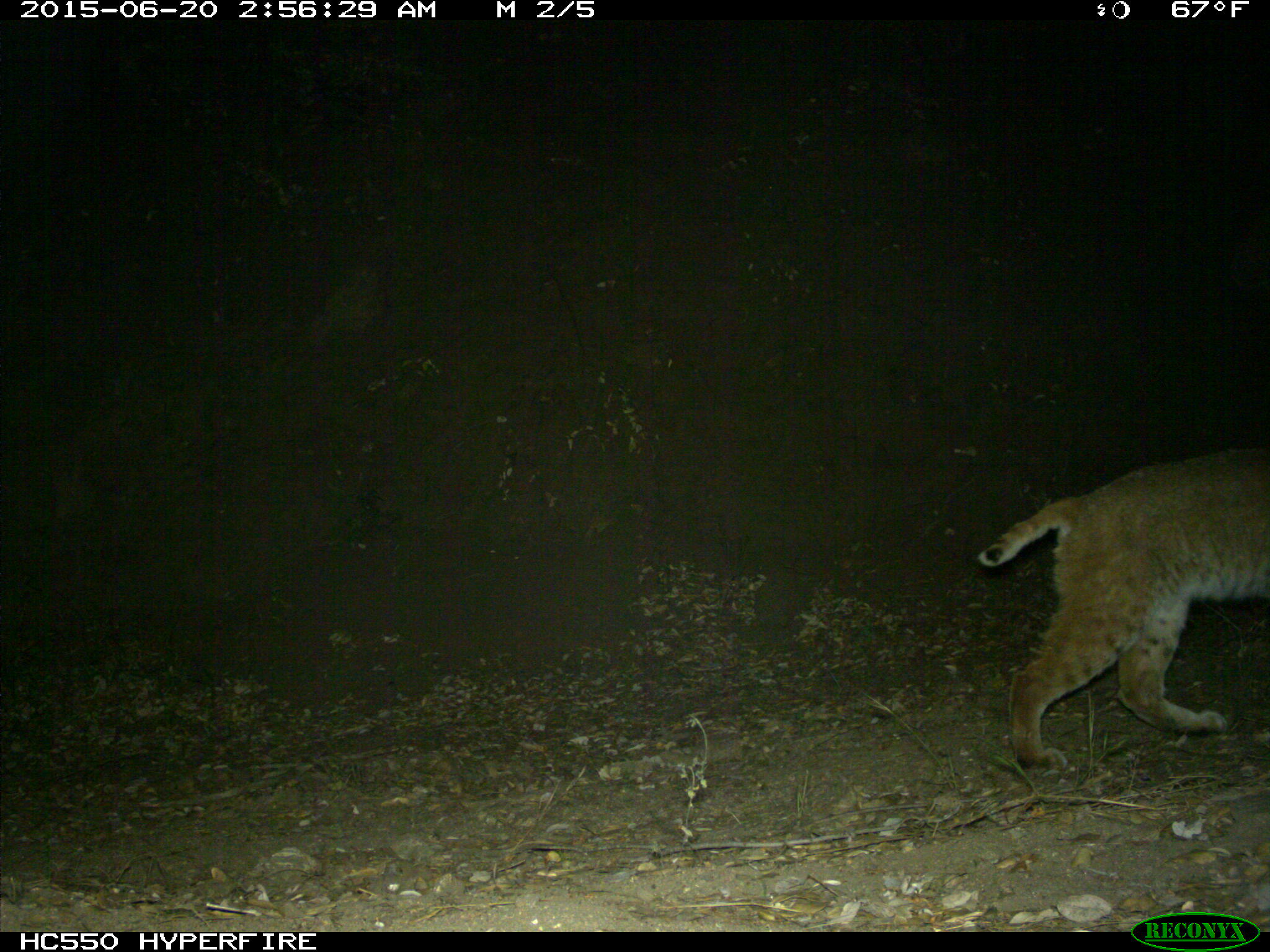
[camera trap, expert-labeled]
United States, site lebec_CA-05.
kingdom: Animalia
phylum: Chordata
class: Mammalia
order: Carnivora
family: Felidae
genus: Lynx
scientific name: Lynx rufus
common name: bobcat